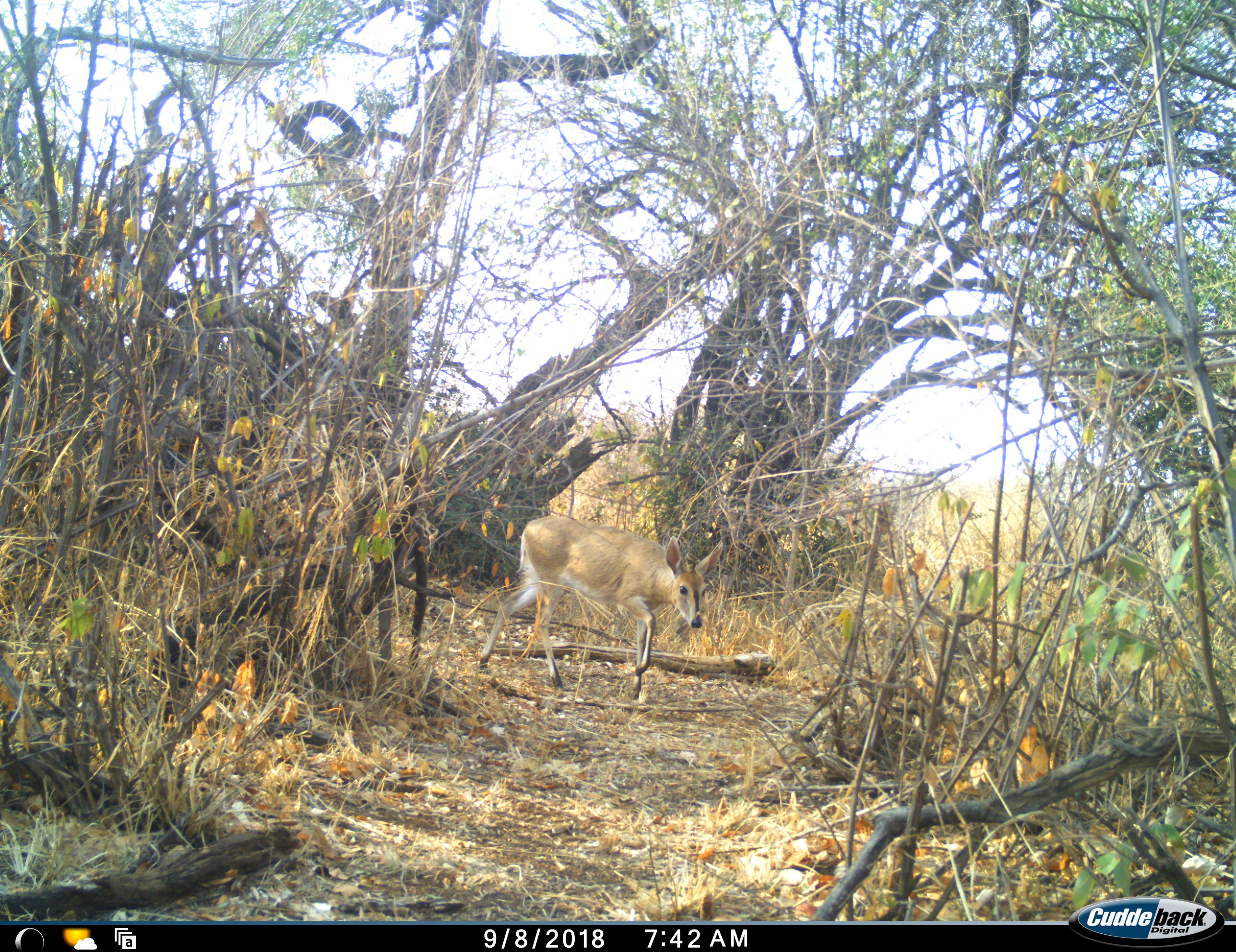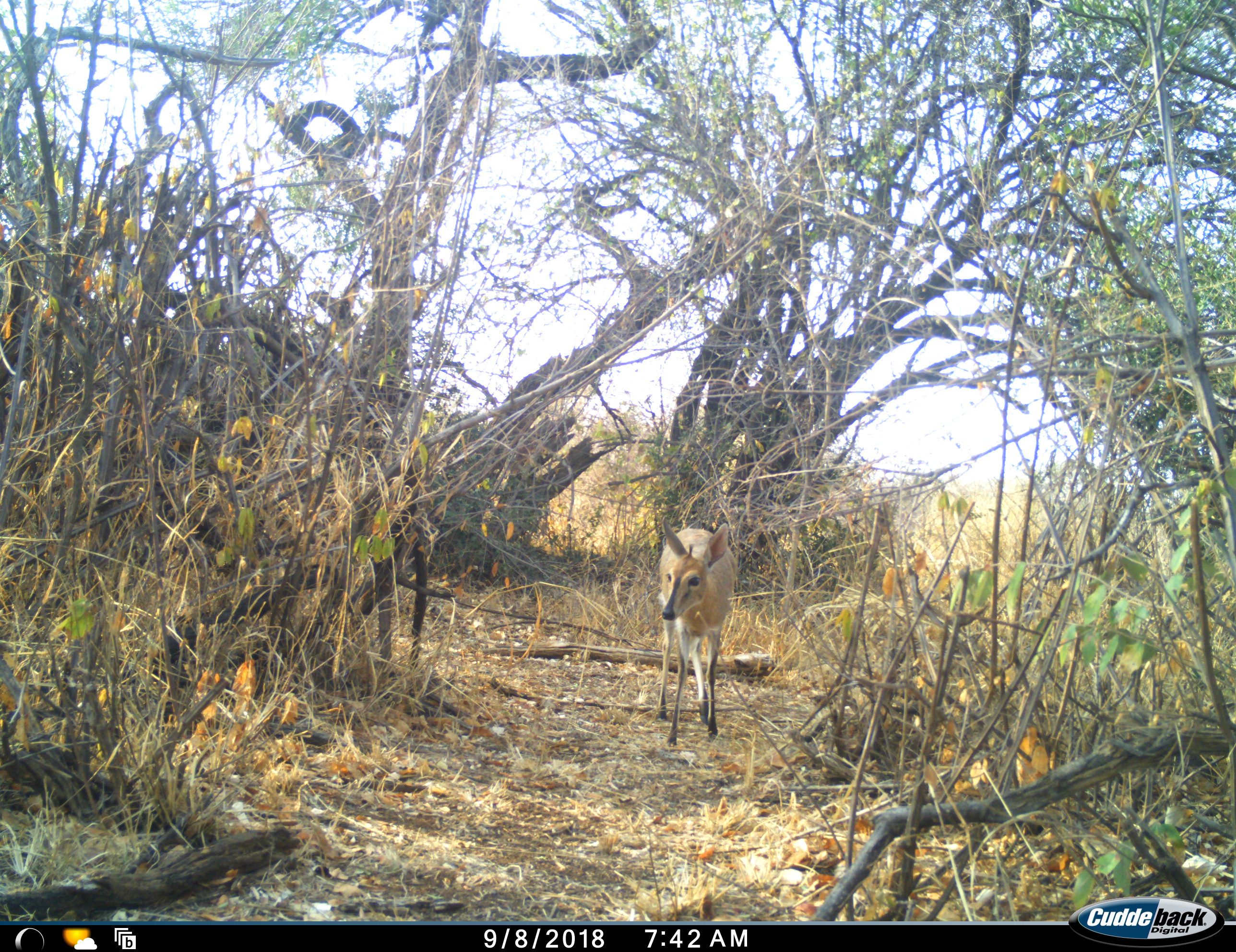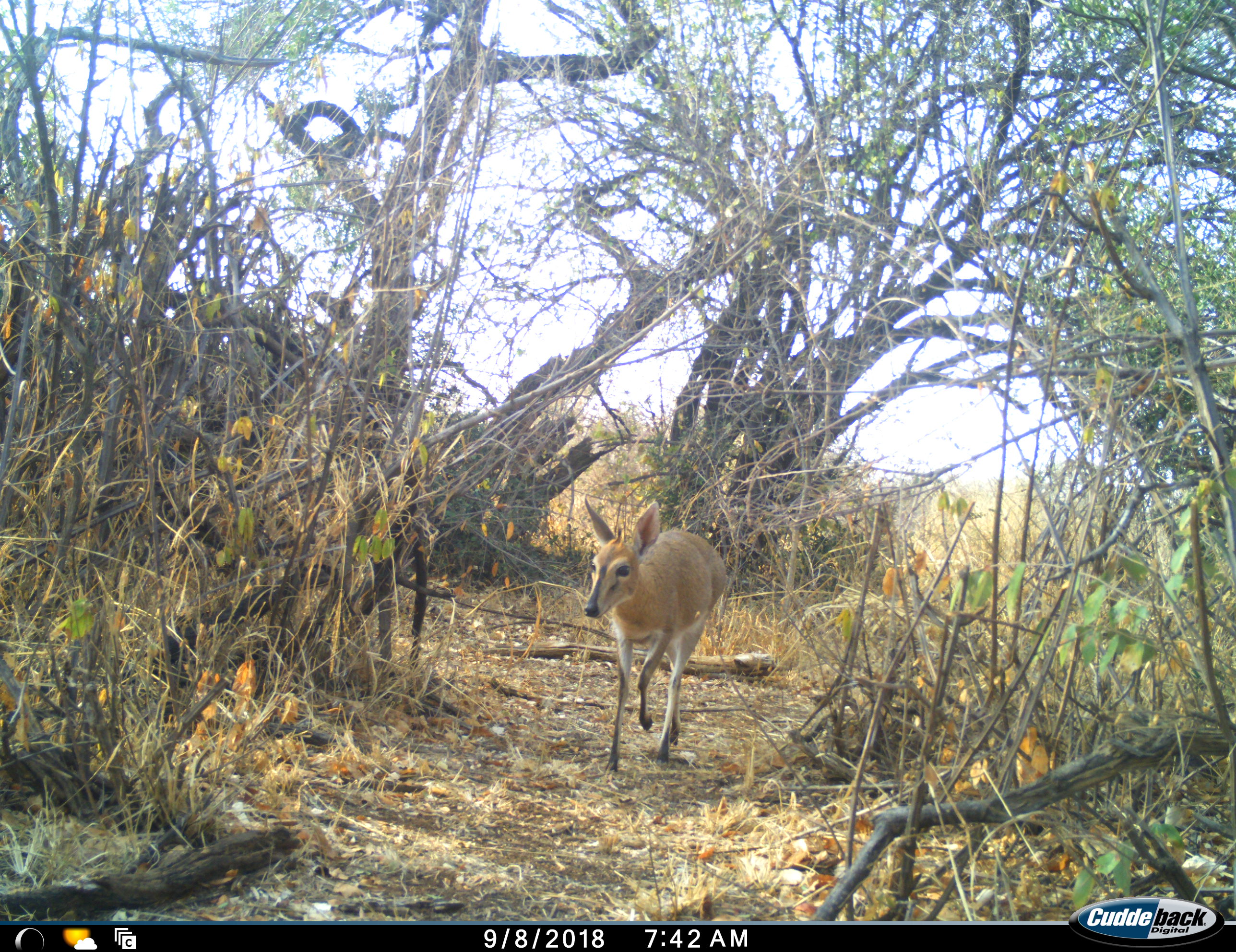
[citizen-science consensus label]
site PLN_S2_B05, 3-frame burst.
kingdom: Animalia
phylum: Chordata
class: Mammalia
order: Artiodactyla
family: Bovidae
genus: Sylvicapra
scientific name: Sylvicapra grimmia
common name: common duiker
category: duikercommongrey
Duikercommongrey (common duiker) (Sylvicapra grimmia), count 1. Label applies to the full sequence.